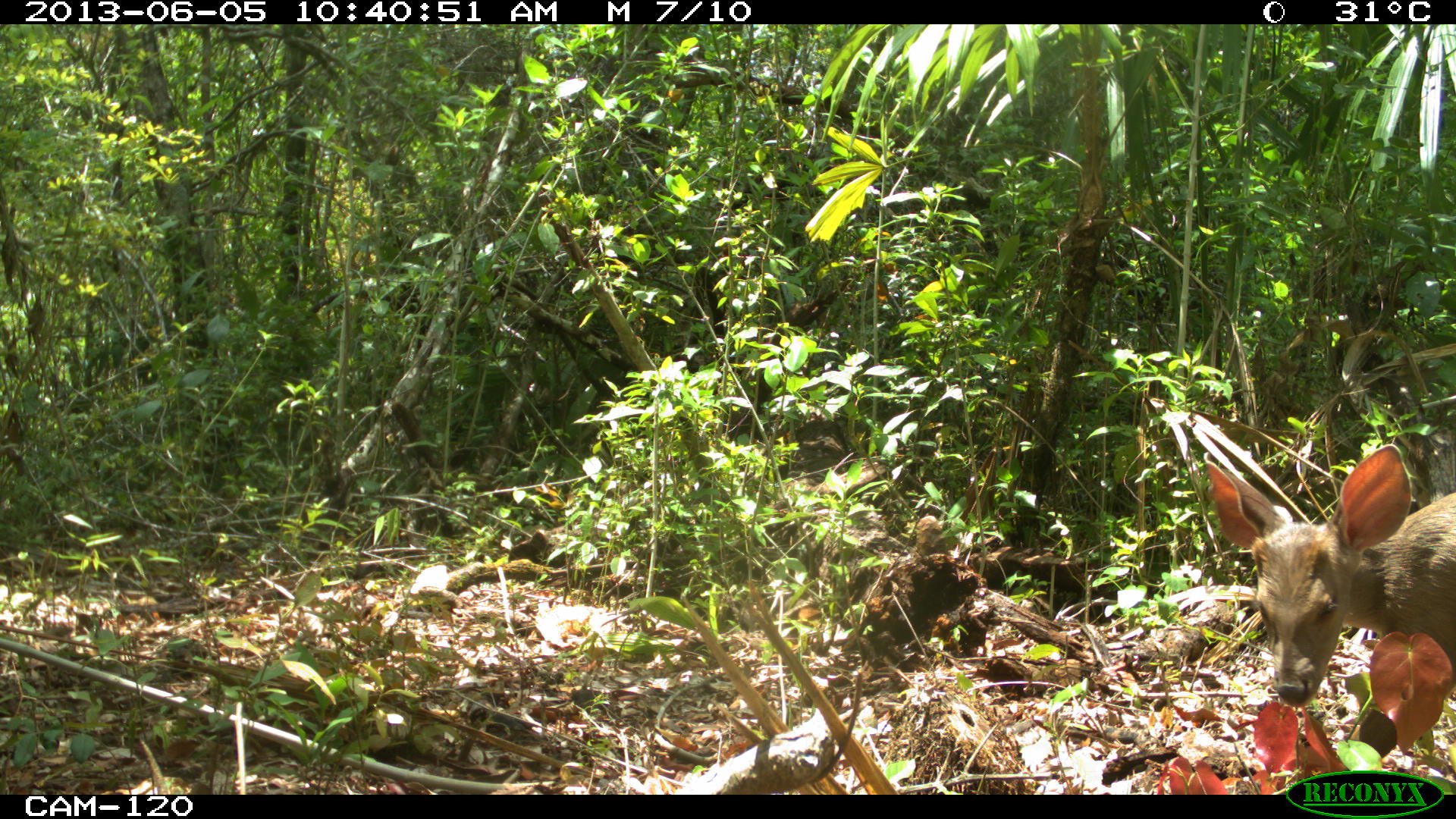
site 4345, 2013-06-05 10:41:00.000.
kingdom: Animalia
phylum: Chordata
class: Mammalia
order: Artiodactyla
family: Cervidae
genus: Odocoileus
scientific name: Odocoileus pandora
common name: yucatán brown brocket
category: mazama pandora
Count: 1.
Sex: female.